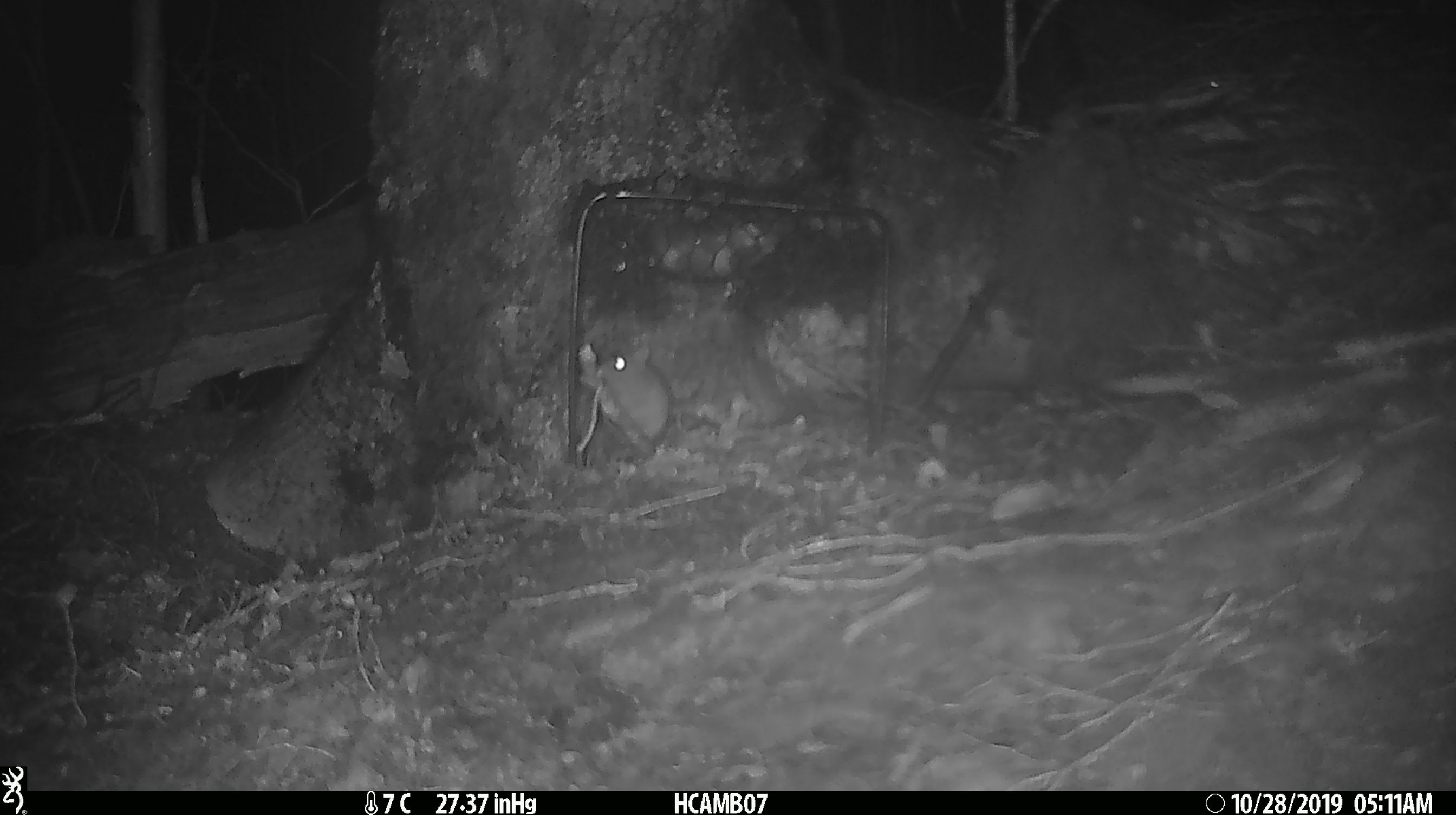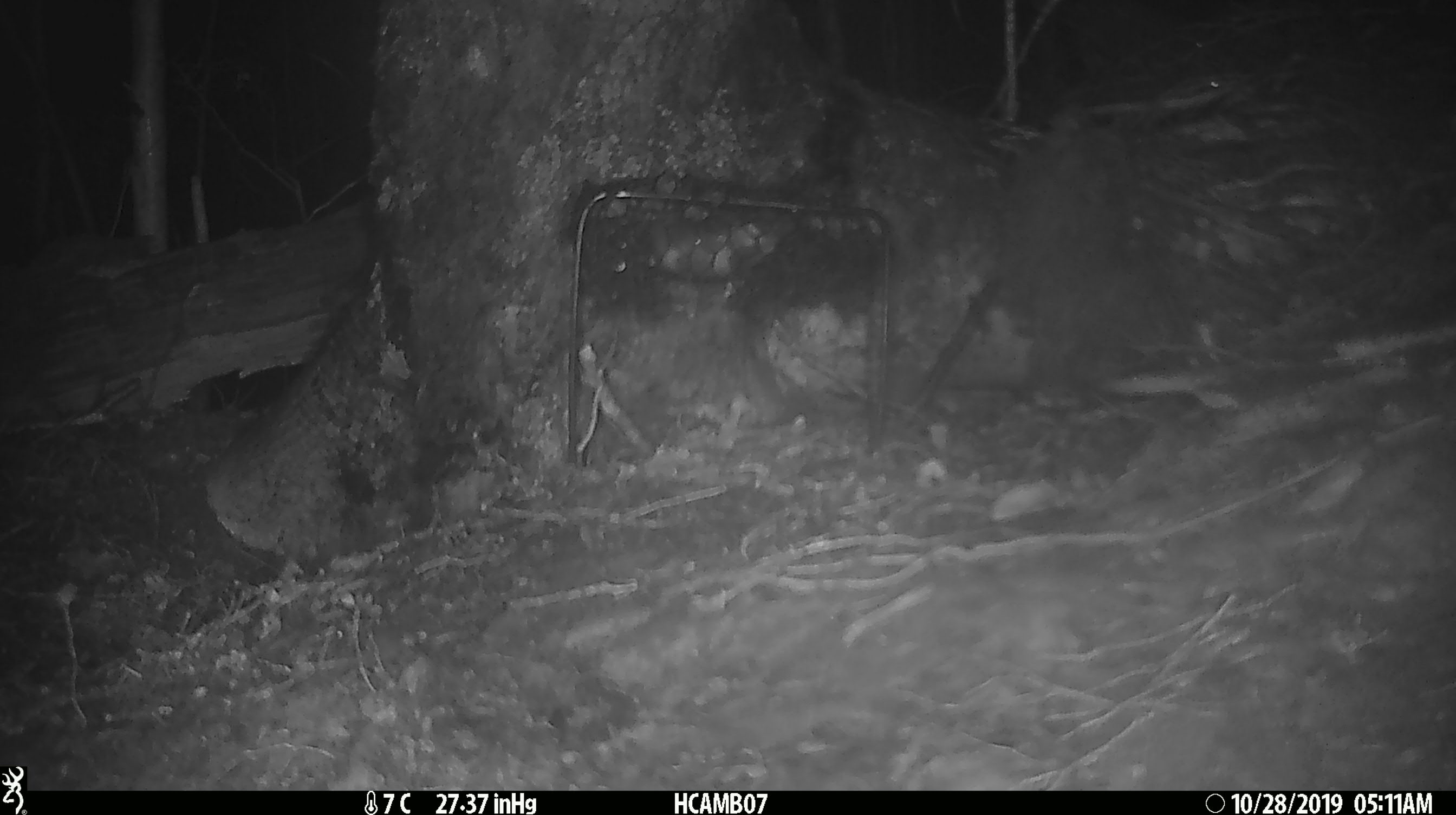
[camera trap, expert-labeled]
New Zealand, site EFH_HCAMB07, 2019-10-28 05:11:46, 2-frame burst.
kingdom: Animalia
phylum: Chordata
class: Mammalia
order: Rodentia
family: Muridae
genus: Mus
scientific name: Mus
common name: mouse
Mouse (Mus).